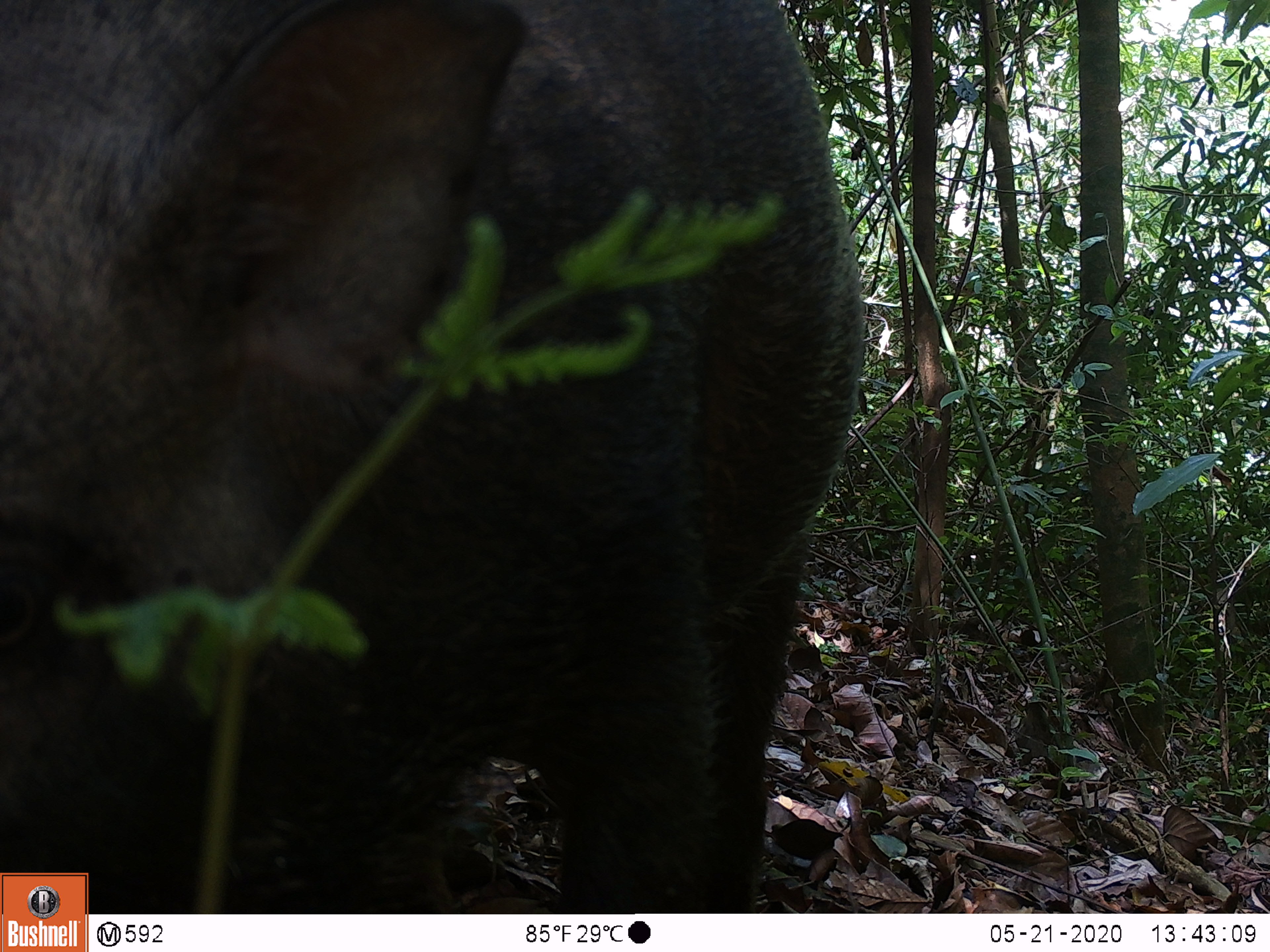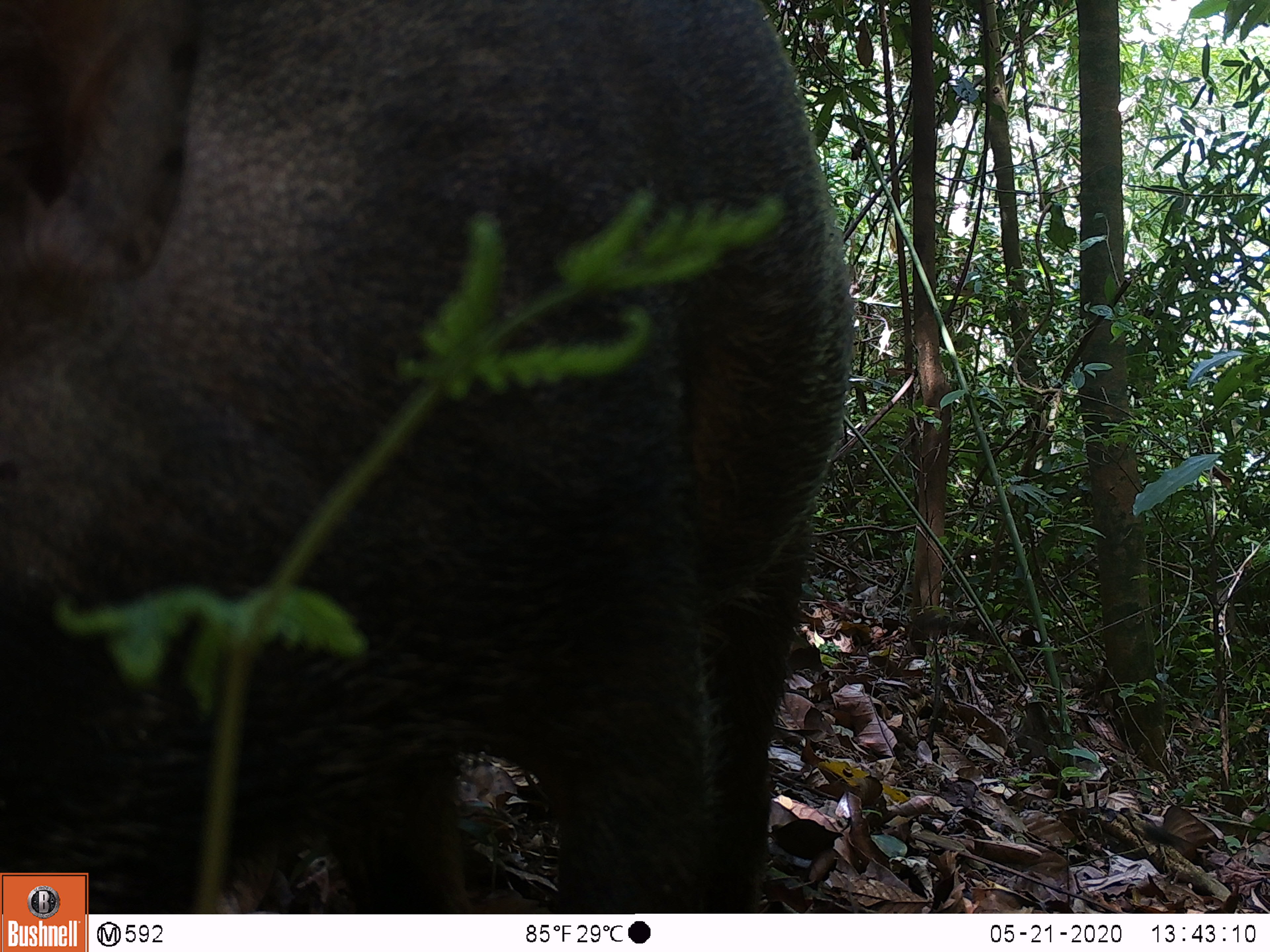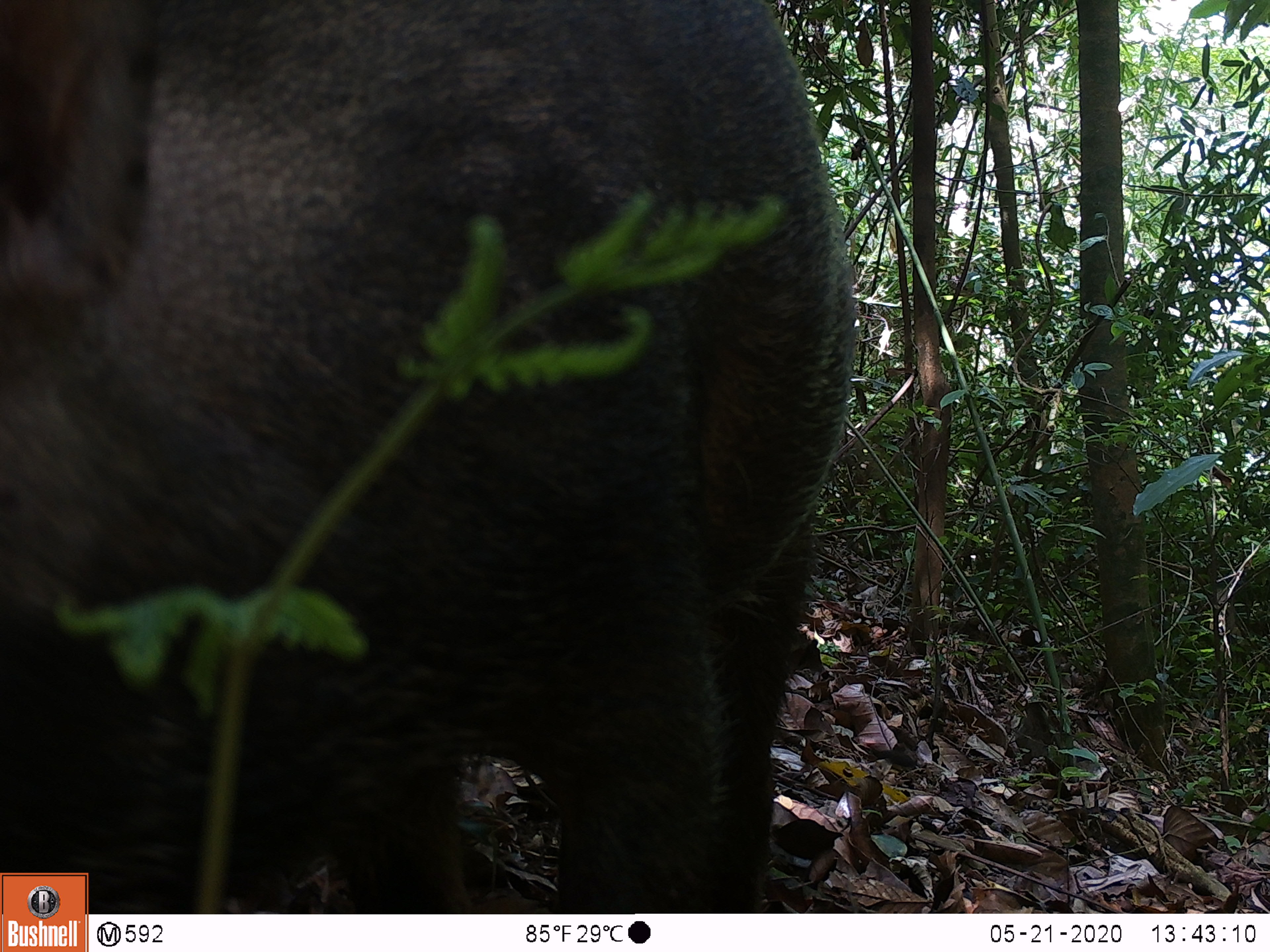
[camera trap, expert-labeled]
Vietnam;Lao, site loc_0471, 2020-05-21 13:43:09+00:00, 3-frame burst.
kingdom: Animalia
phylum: Chordata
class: Mammalia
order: Artiodactyla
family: Suidae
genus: Sus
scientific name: Sus scrofa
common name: eurasian wild pig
Eurasian wild pig (Sus scrofa). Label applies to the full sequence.